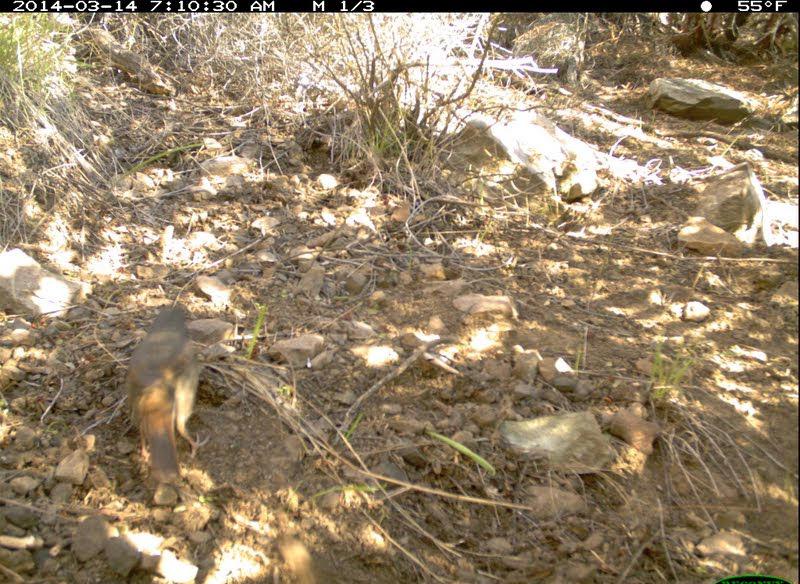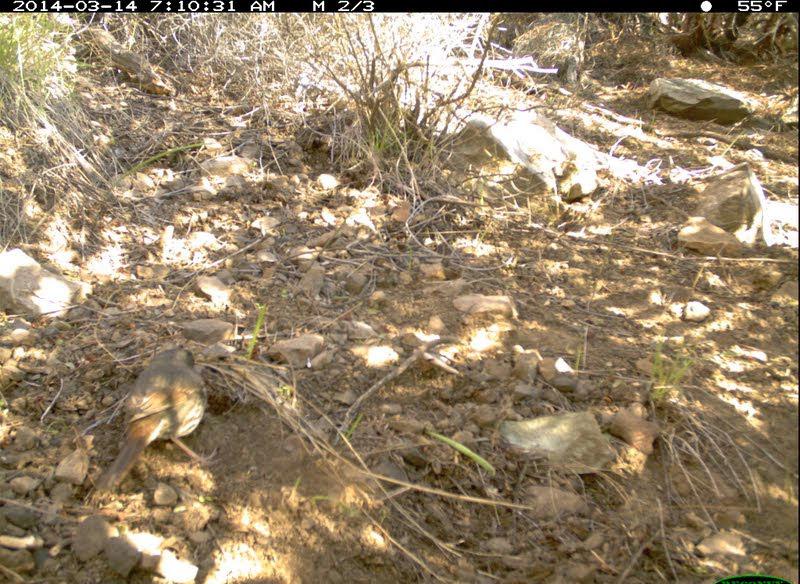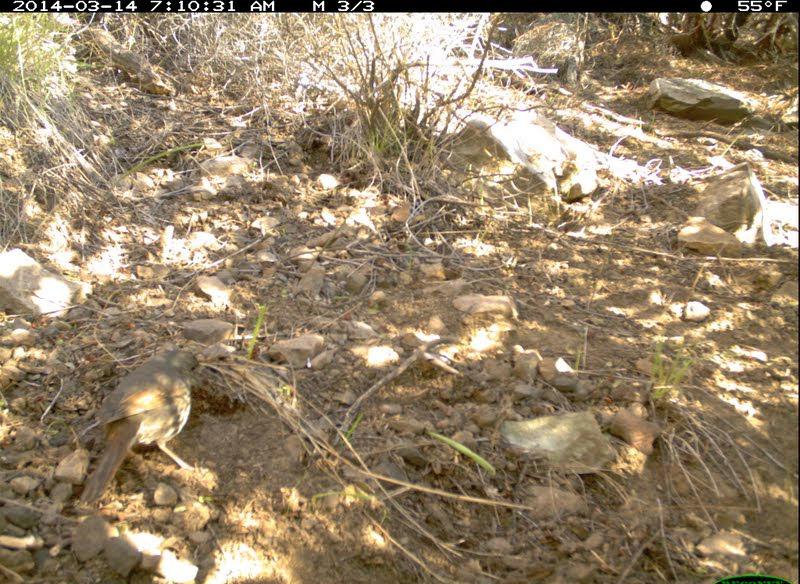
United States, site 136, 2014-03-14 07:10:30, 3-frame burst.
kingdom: Animalia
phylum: Chordata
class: Aves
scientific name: Aves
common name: bird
Bird (Aves).